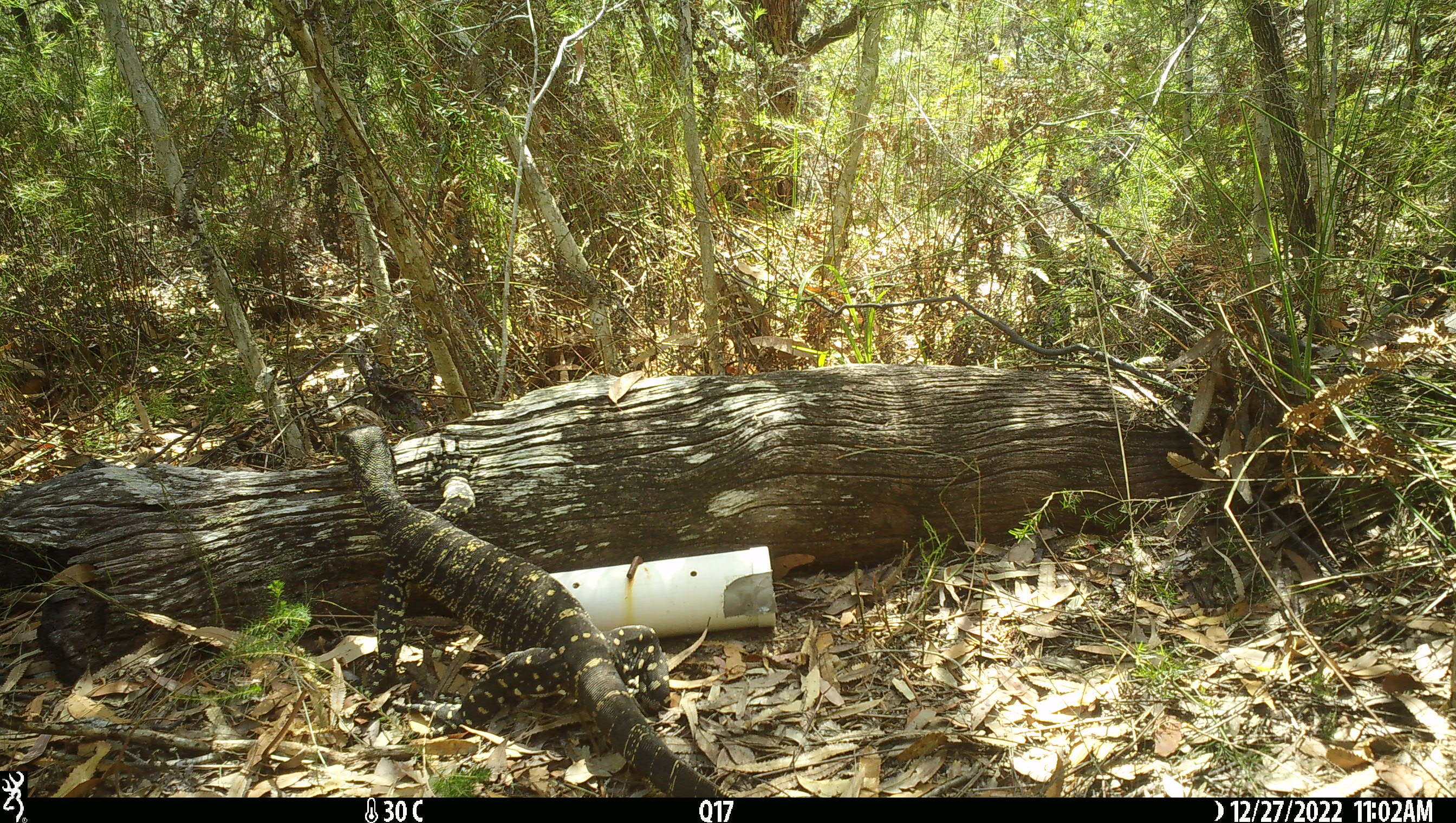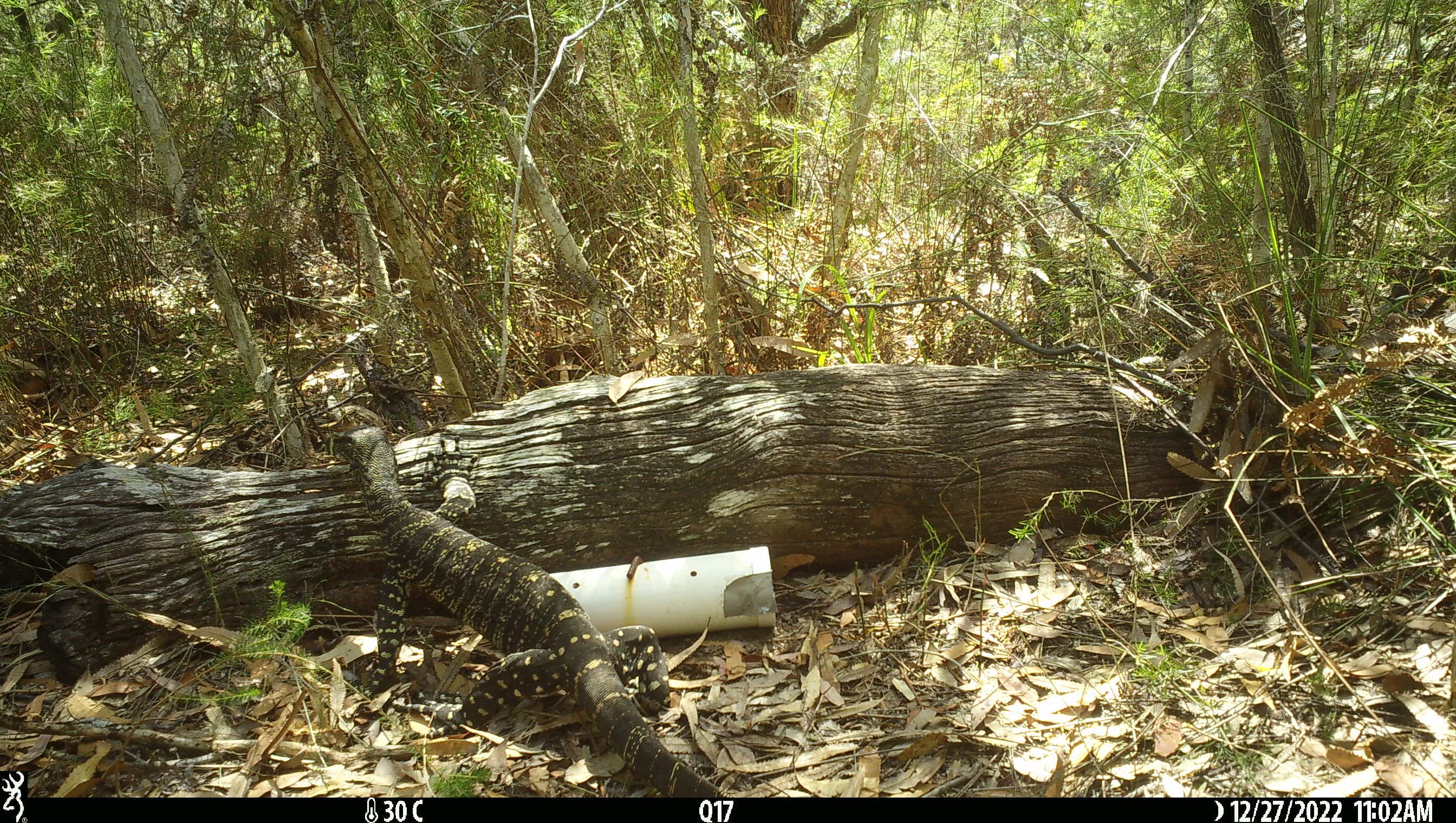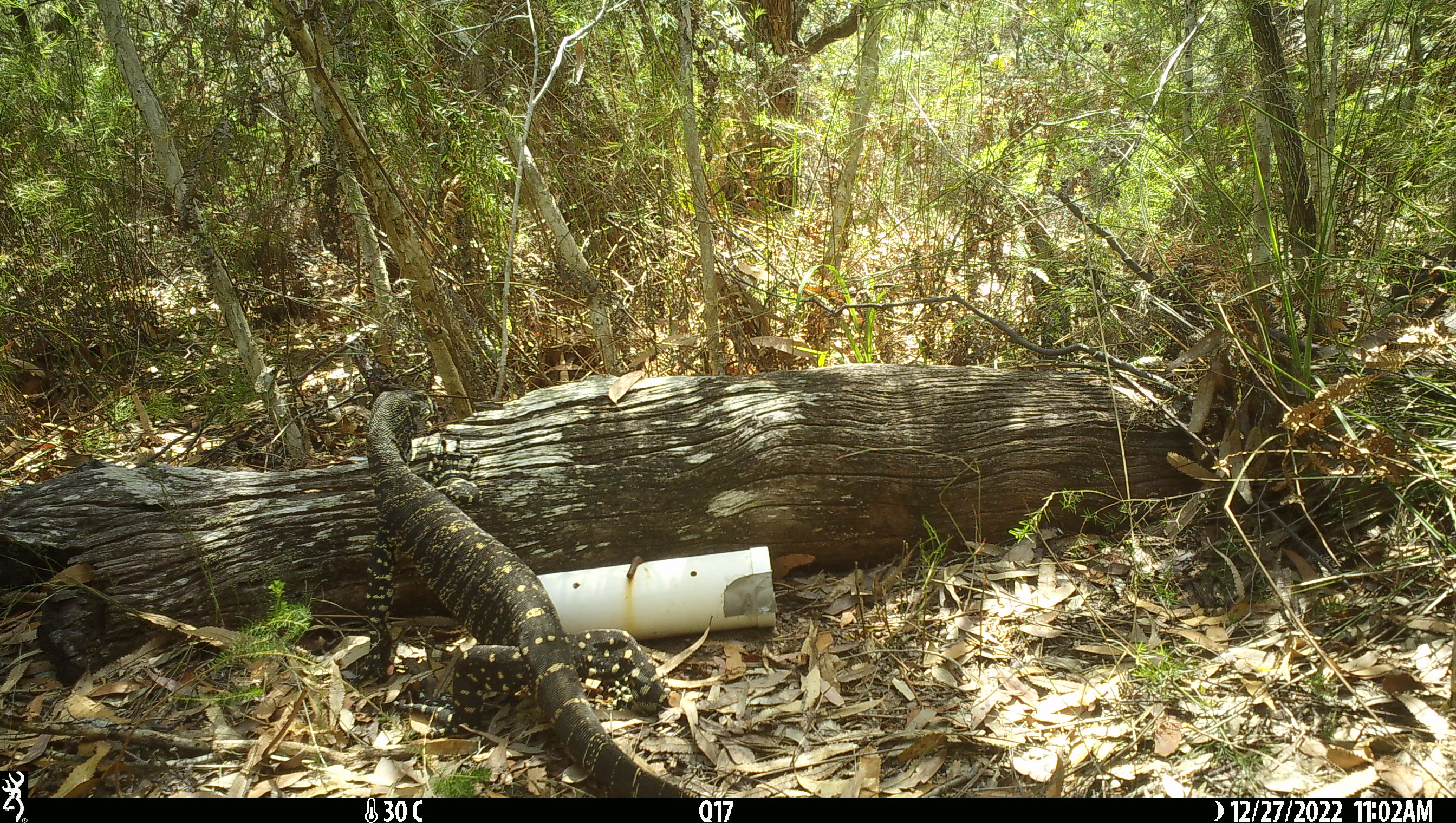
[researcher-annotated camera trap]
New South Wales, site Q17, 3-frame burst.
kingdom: Animalia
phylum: Chordata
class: Reptilia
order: Squamata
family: Varanidae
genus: Varanus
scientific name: Varanus varius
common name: lace monitor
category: goanna